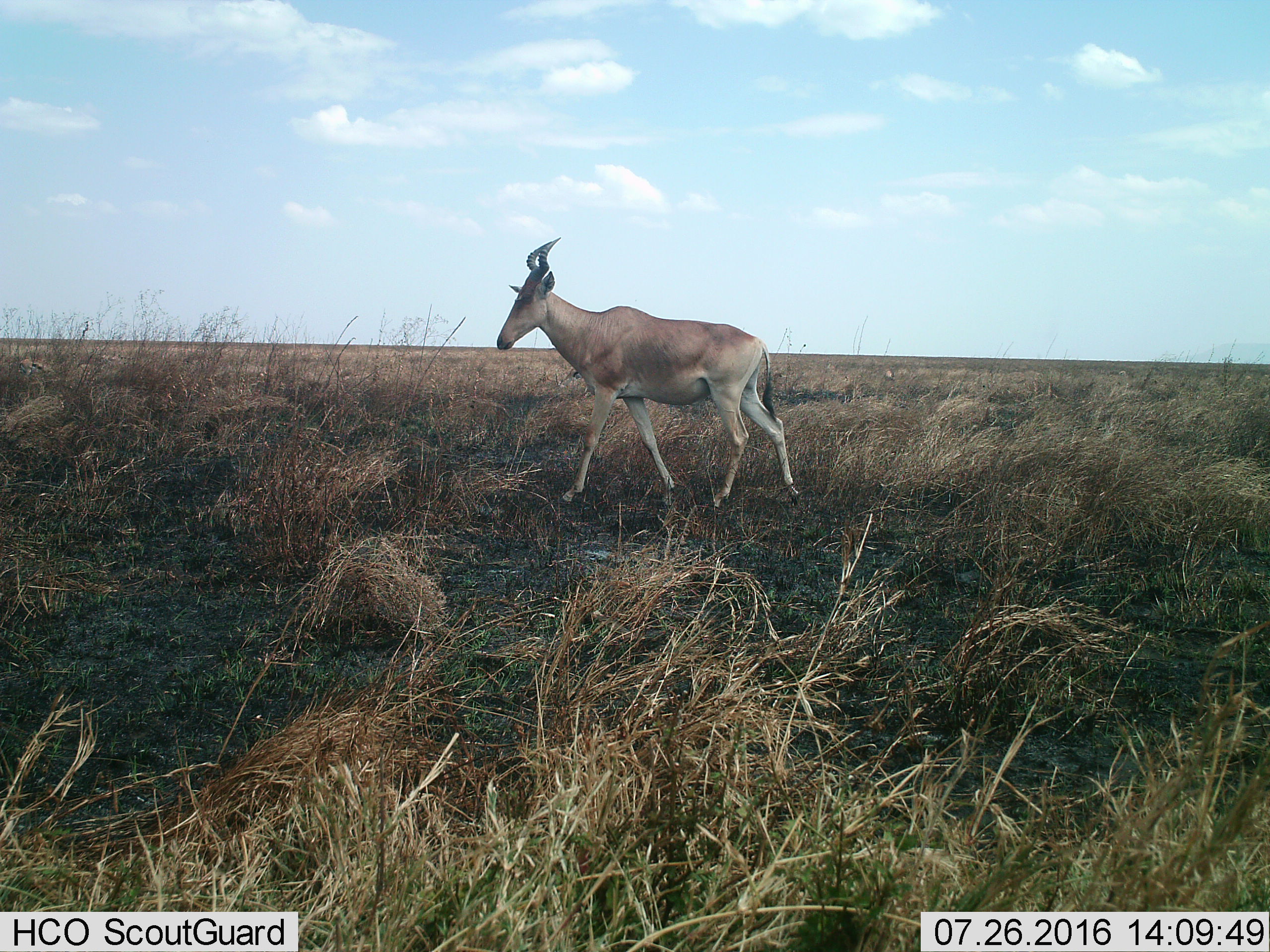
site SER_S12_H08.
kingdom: Animalia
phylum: Chordata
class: Mammalia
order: Artiodactyla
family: Bovidae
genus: Alcelaphus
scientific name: Alcelaphus buselaphus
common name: hartebeest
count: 1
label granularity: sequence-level